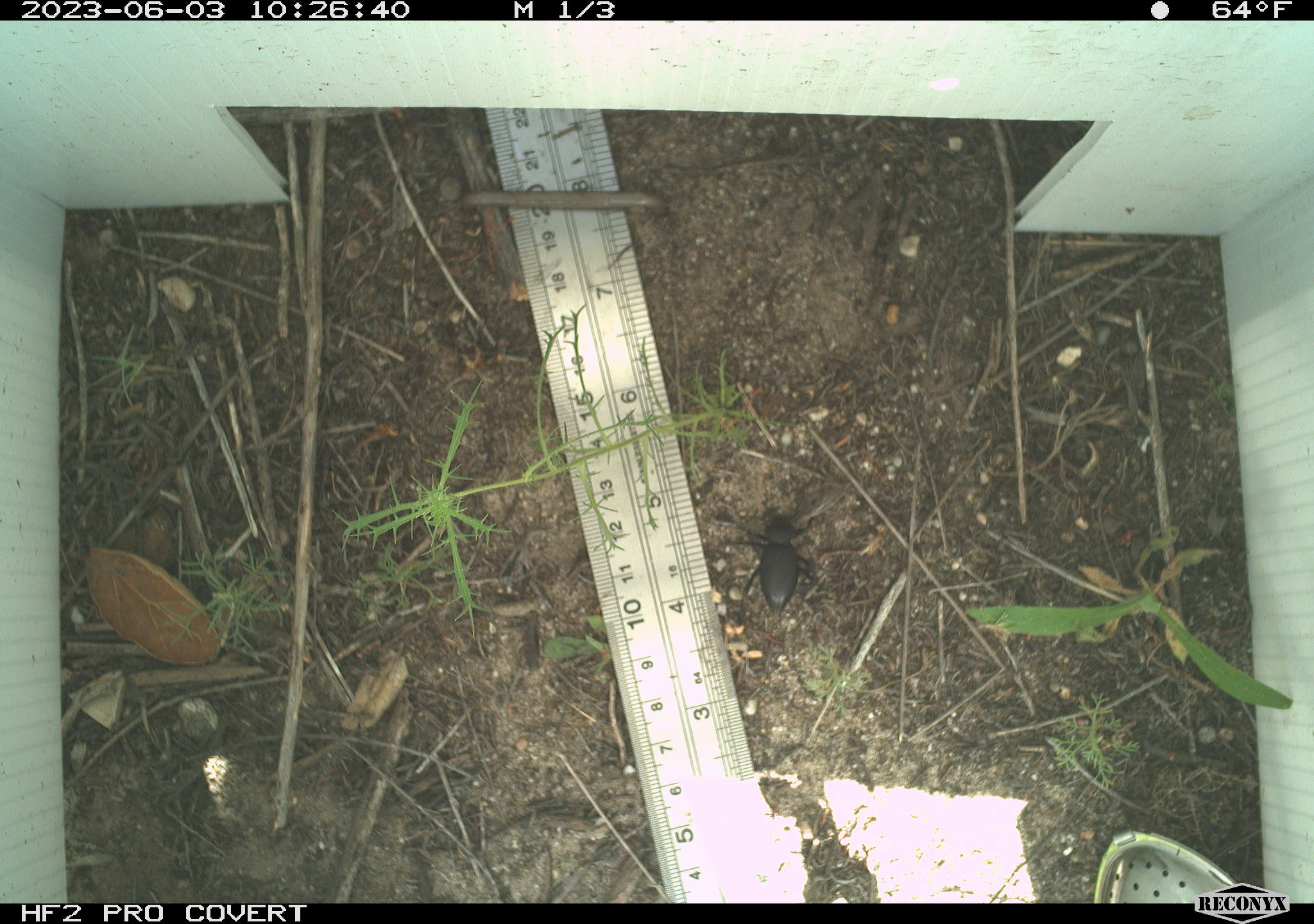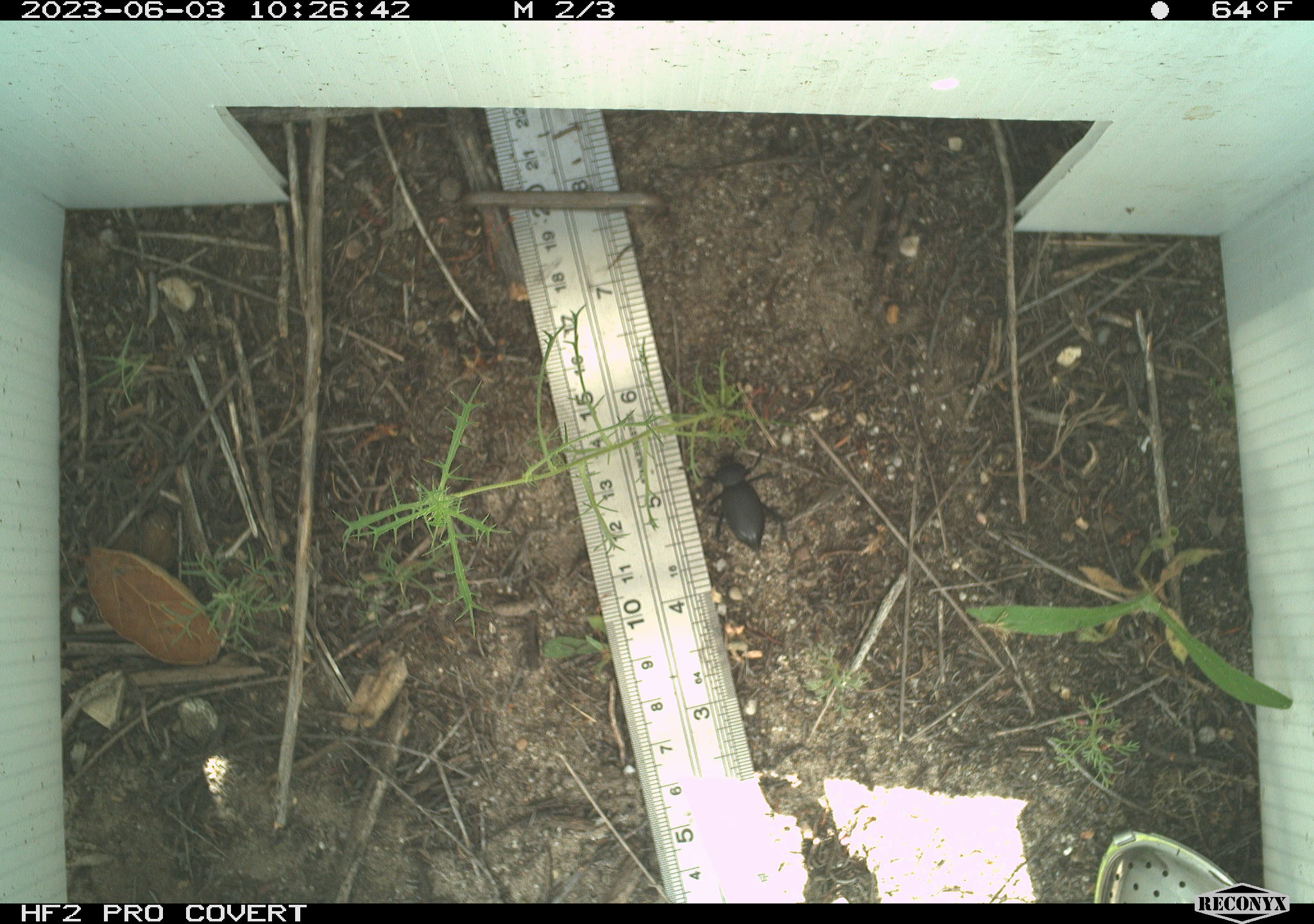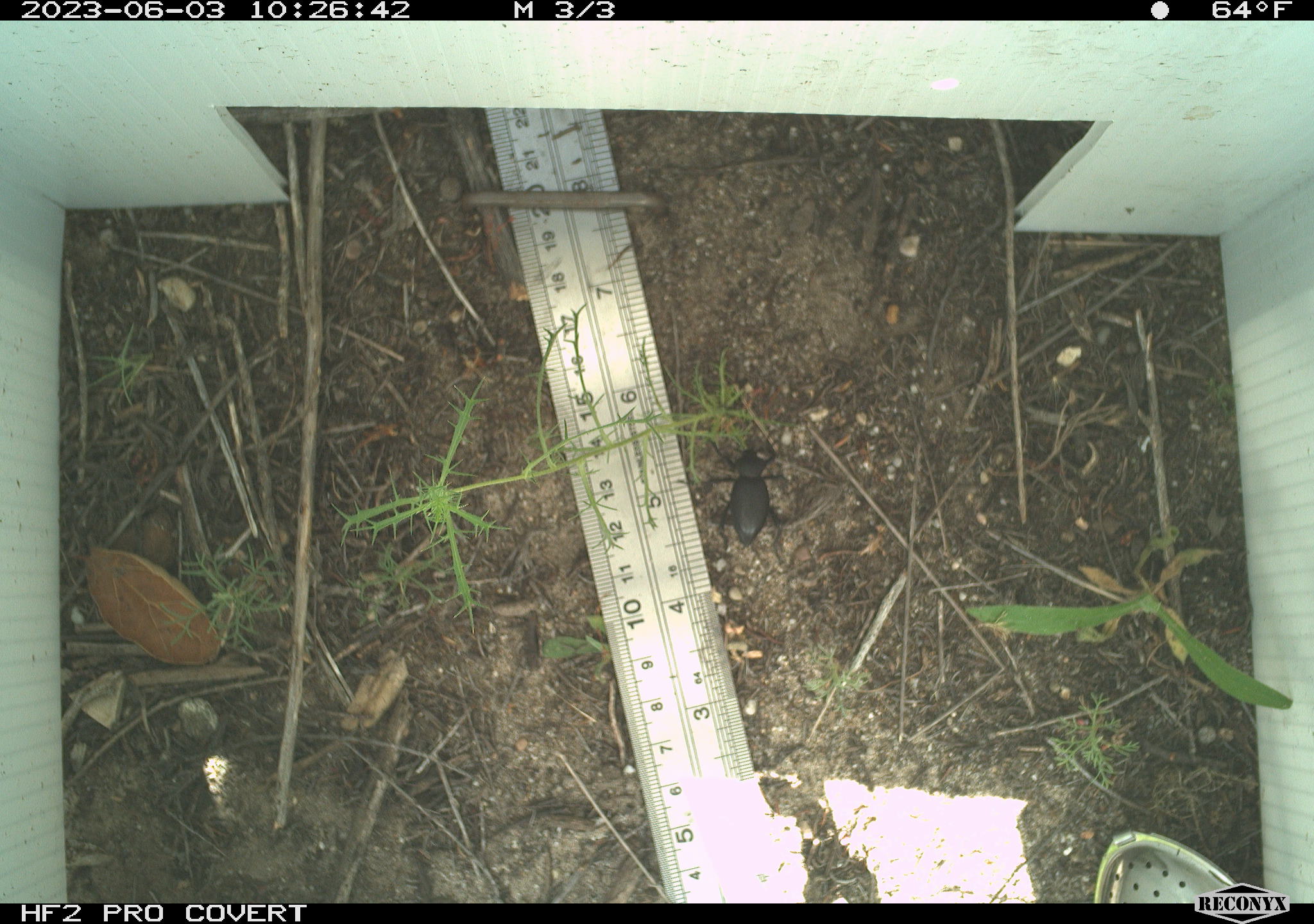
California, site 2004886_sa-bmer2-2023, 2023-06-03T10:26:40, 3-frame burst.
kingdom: Animalia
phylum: Arthropoda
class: Insecta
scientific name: Insecta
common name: insect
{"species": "insect (Insecta)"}